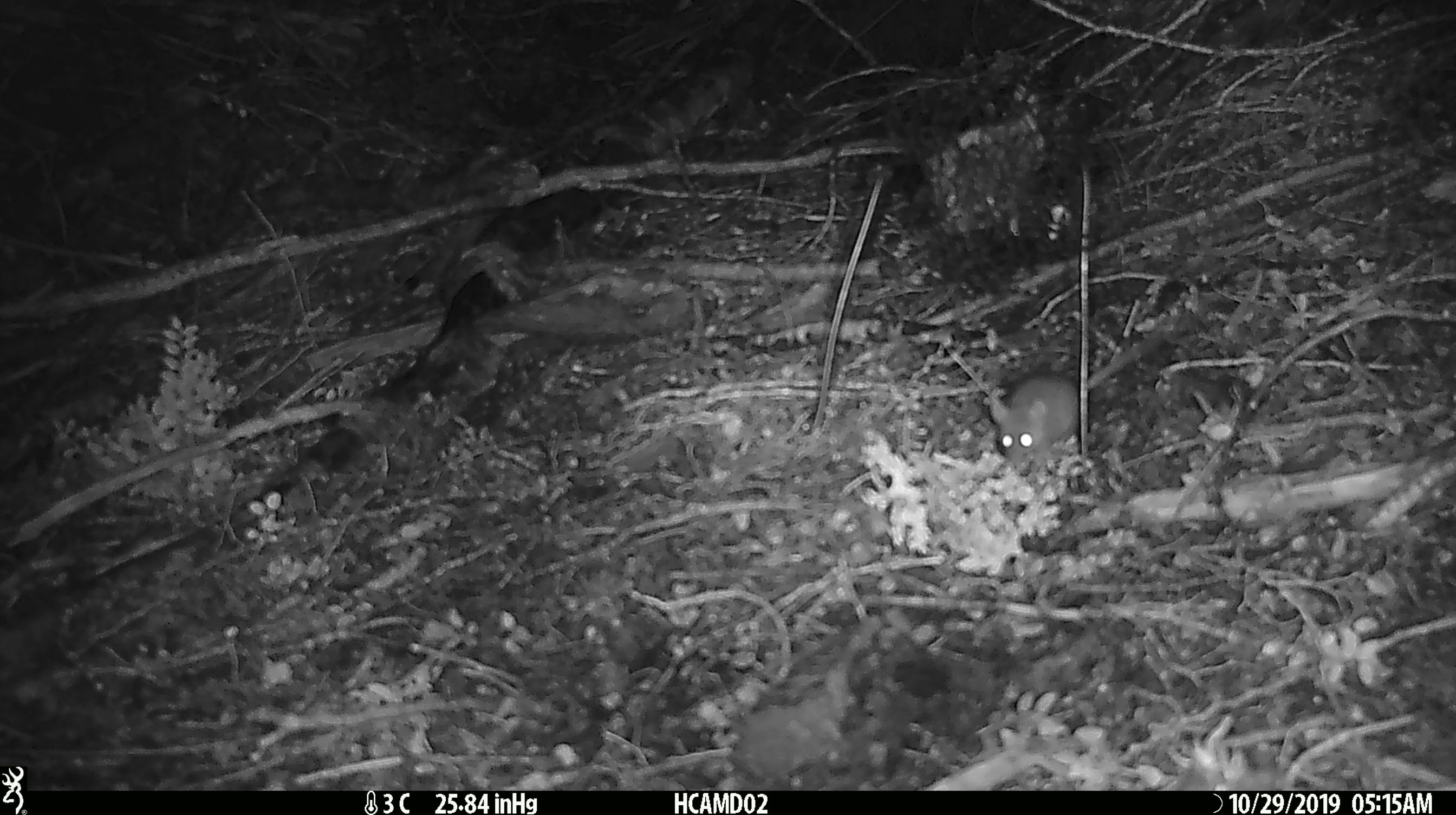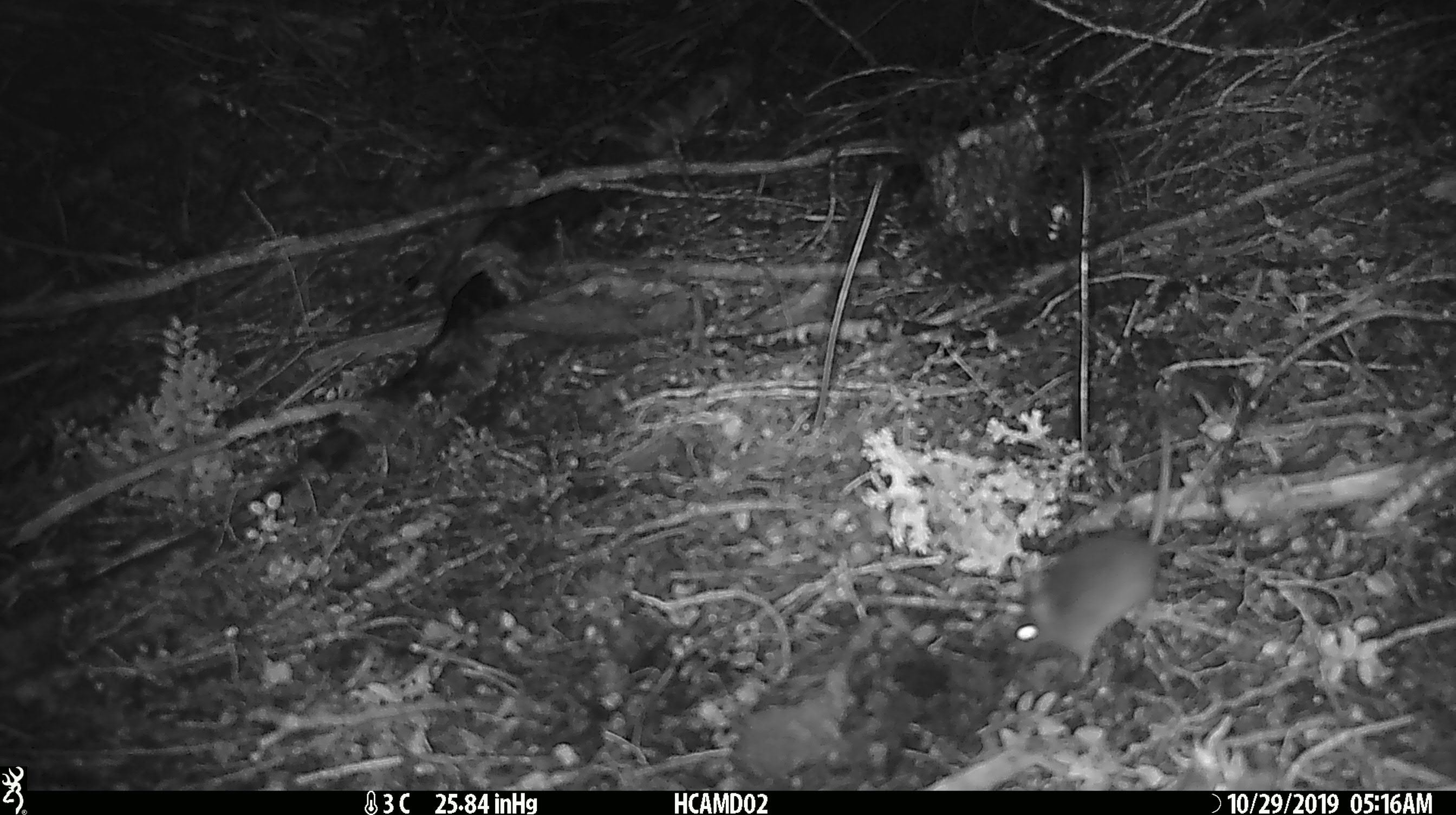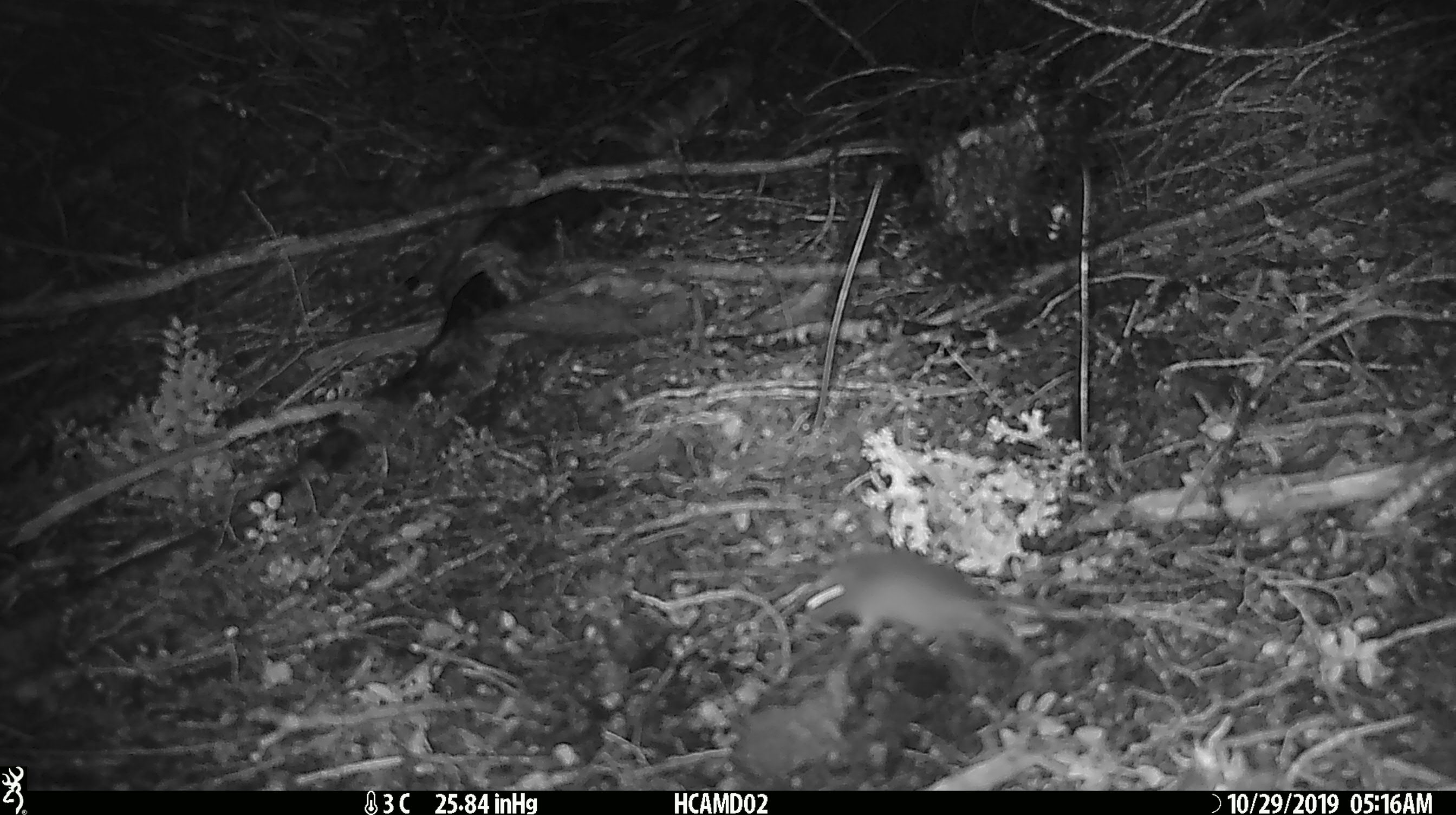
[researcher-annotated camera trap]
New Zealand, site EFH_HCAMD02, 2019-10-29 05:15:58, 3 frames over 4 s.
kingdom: Animalia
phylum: Chordata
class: Mammalia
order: Rodentia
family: Muridae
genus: Mus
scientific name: Mus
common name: mouse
Mouse (Mus).